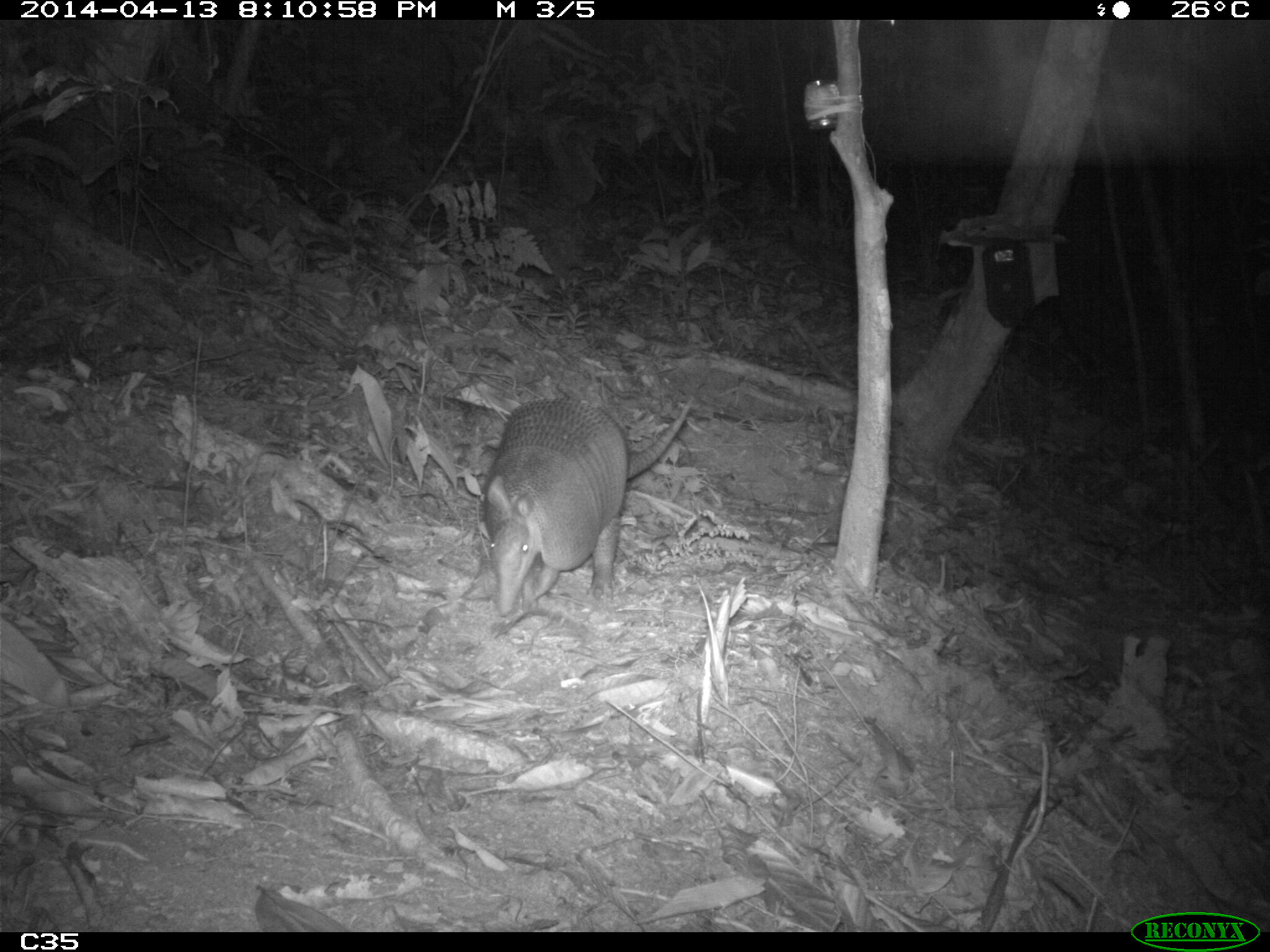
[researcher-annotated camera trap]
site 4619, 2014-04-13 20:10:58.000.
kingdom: Animalia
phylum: Chordata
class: Mammalia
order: Cingulata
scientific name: Cingulata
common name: armadillo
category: unknown armadillo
Unknown armadillo (armadillo) (Cingulata), count 1, age adult.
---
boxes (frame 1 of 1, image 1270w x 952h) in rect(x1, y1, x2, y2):
unknown armadillo: rect(482, 395, 690, 617)